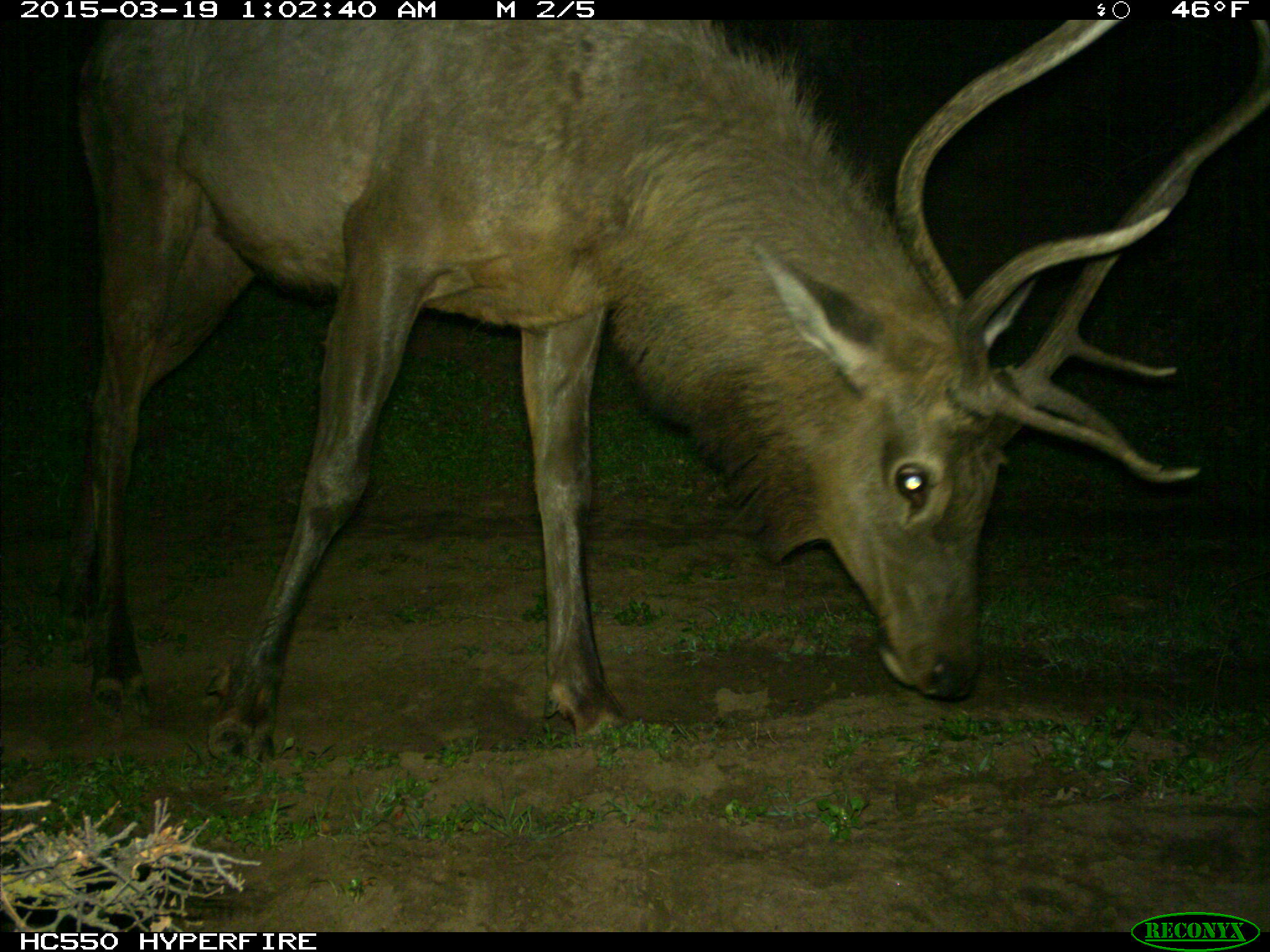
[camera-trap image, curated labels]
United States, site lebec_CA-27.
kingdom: Animalia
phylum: Chordata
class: Mammalia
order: Artiodactyla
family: Cervidae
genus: Cervus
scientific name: Cervus canadensis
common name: elk